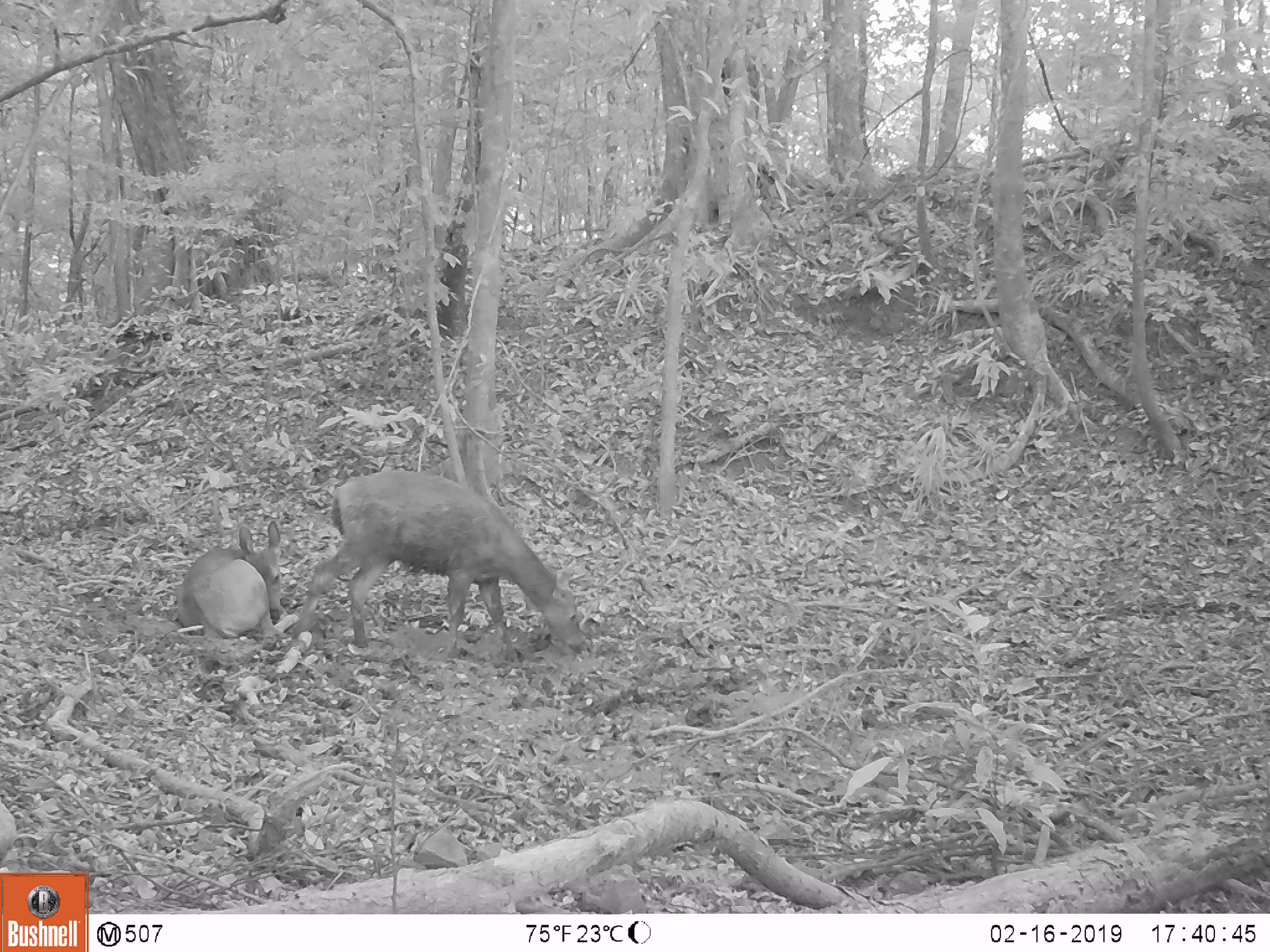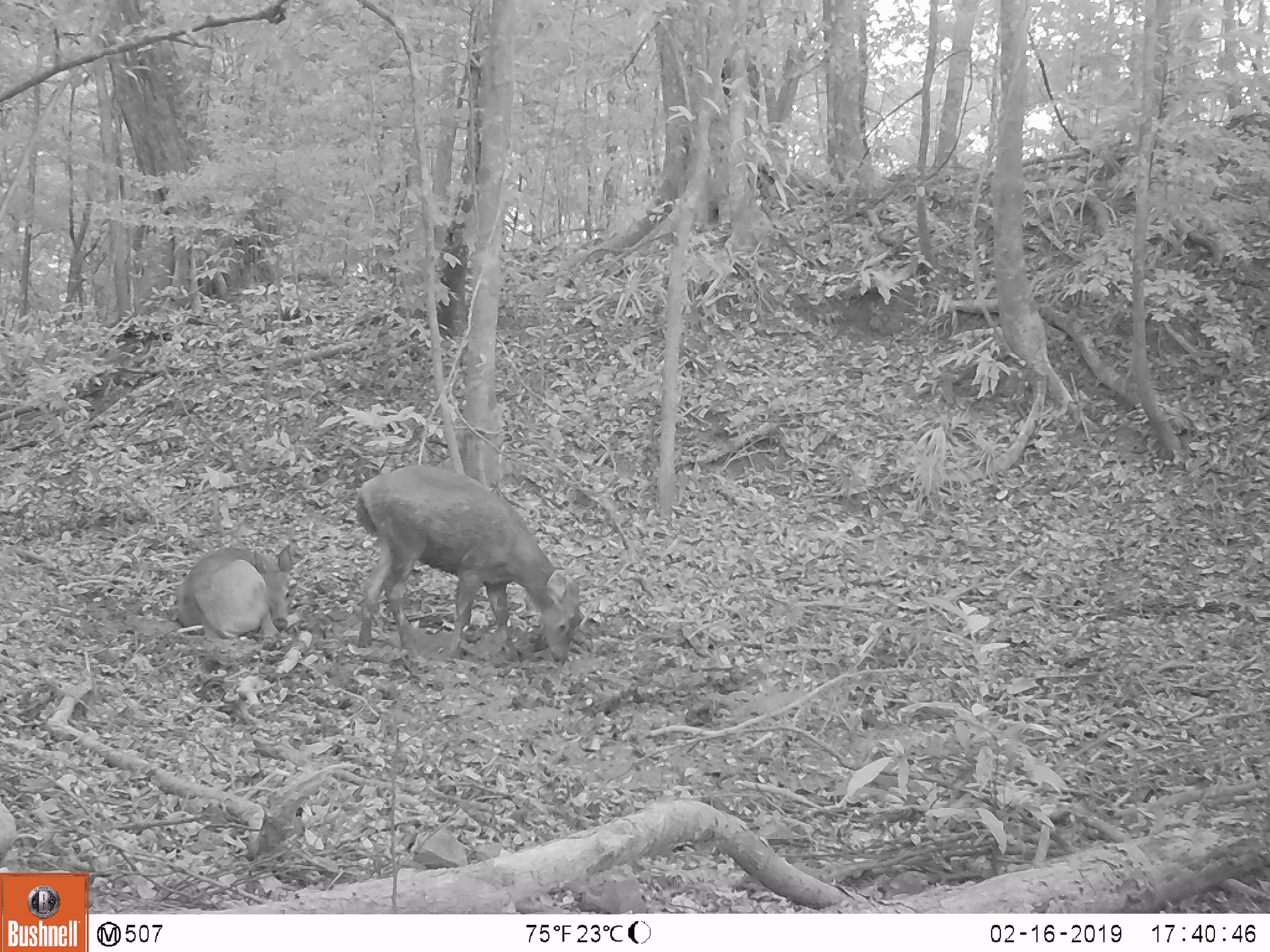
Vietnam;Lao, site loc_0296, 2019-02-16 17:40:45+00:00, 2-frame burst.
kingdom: Animalia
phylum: Chordata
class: Mammalia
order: Artiodactyla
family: Cervidae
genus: Rusa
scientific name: Rusa unicolor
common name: sambar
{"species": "sambar (Rusa unicolor)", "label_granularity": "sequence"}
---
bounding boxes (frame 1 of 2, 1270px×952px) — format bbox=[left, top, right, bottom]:
sambar: bbox=[291, 468, 587, 661]; bbox=[172, 519, 301, 641]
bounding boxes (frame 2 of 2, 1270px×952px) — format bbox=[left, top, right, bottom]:
sambar: bbox=[353, 464, 582, 663]; bbox=[175, 543, 293, 638]